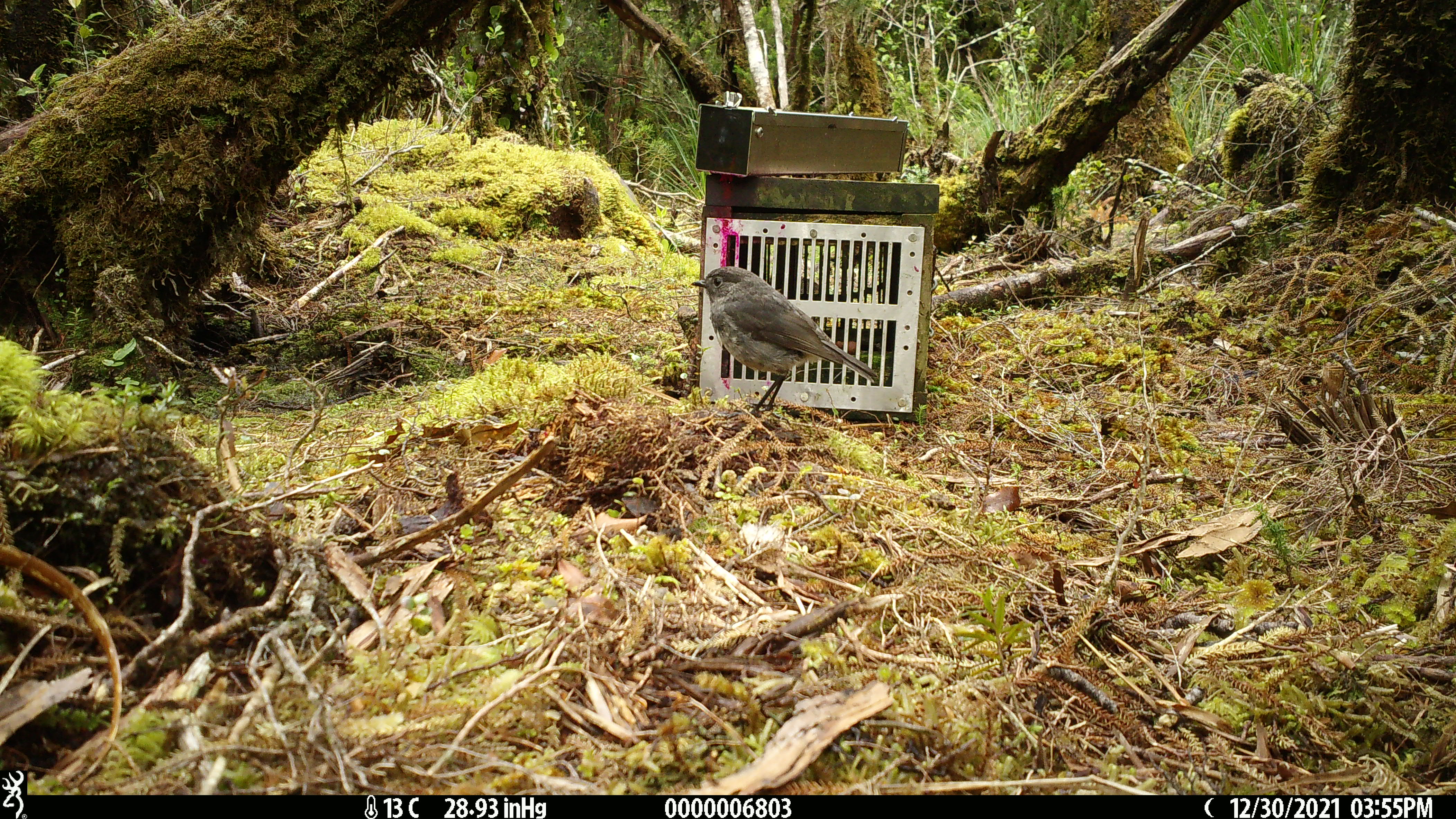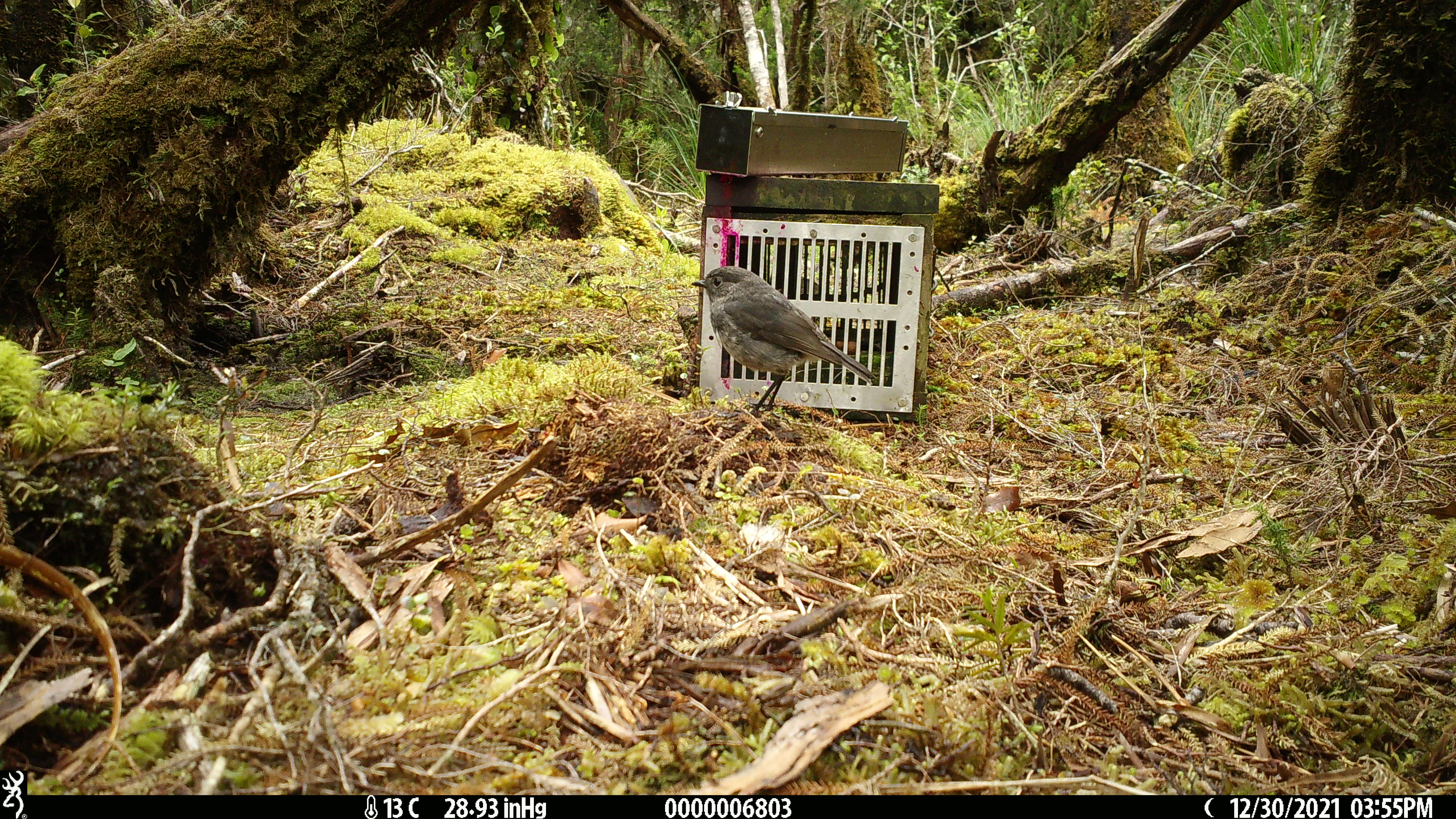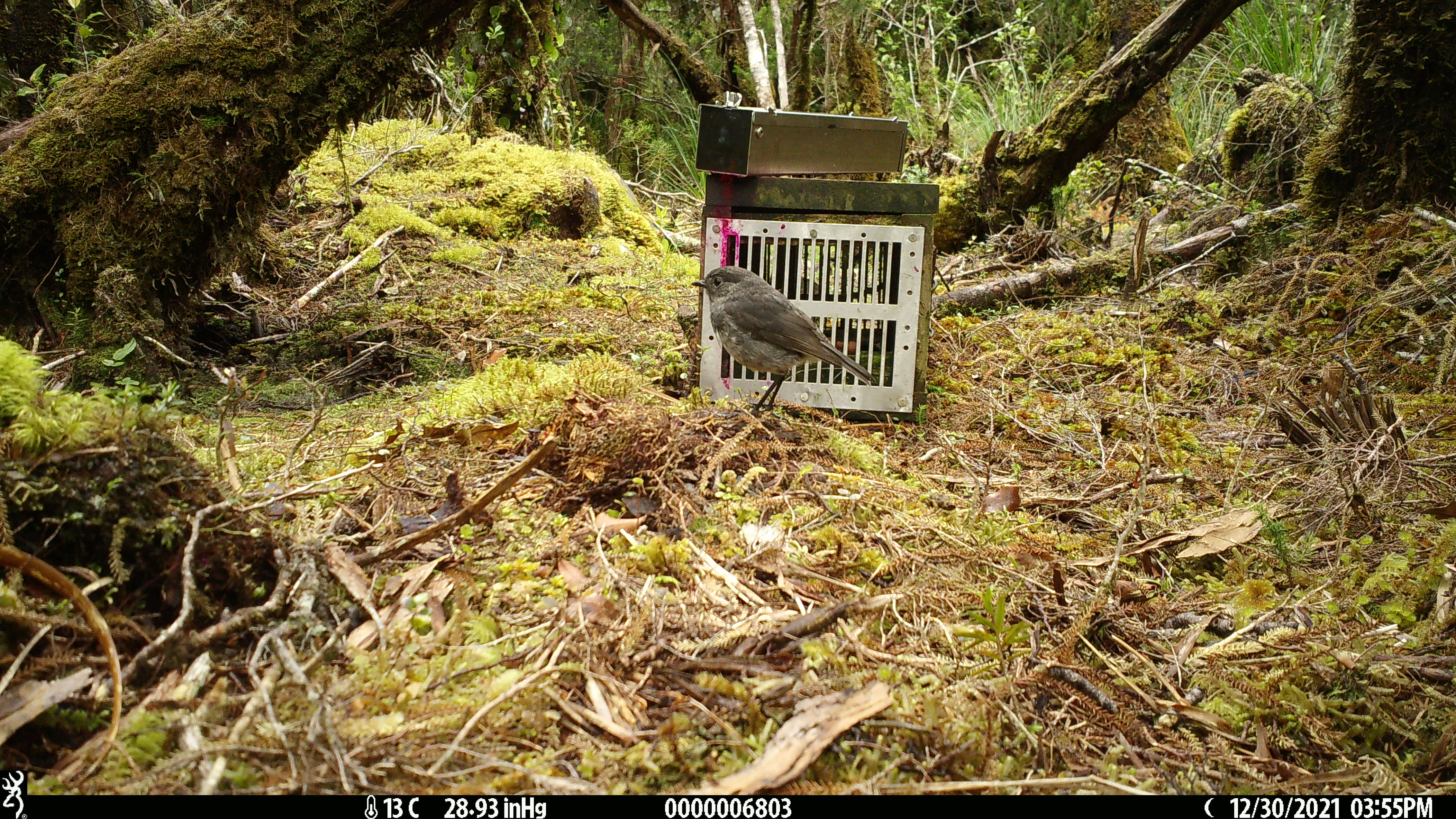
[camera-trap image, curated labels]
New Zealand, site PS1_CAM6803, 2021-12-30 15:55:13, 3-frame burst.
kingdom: Animalia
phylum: Chordata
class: Aves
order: Passeriformes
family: Petroicidae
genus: Petroica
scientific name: Petroica australis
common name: new zealand robin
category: robin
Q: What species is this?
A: Robin (new zealand robin) (Petroica australis).